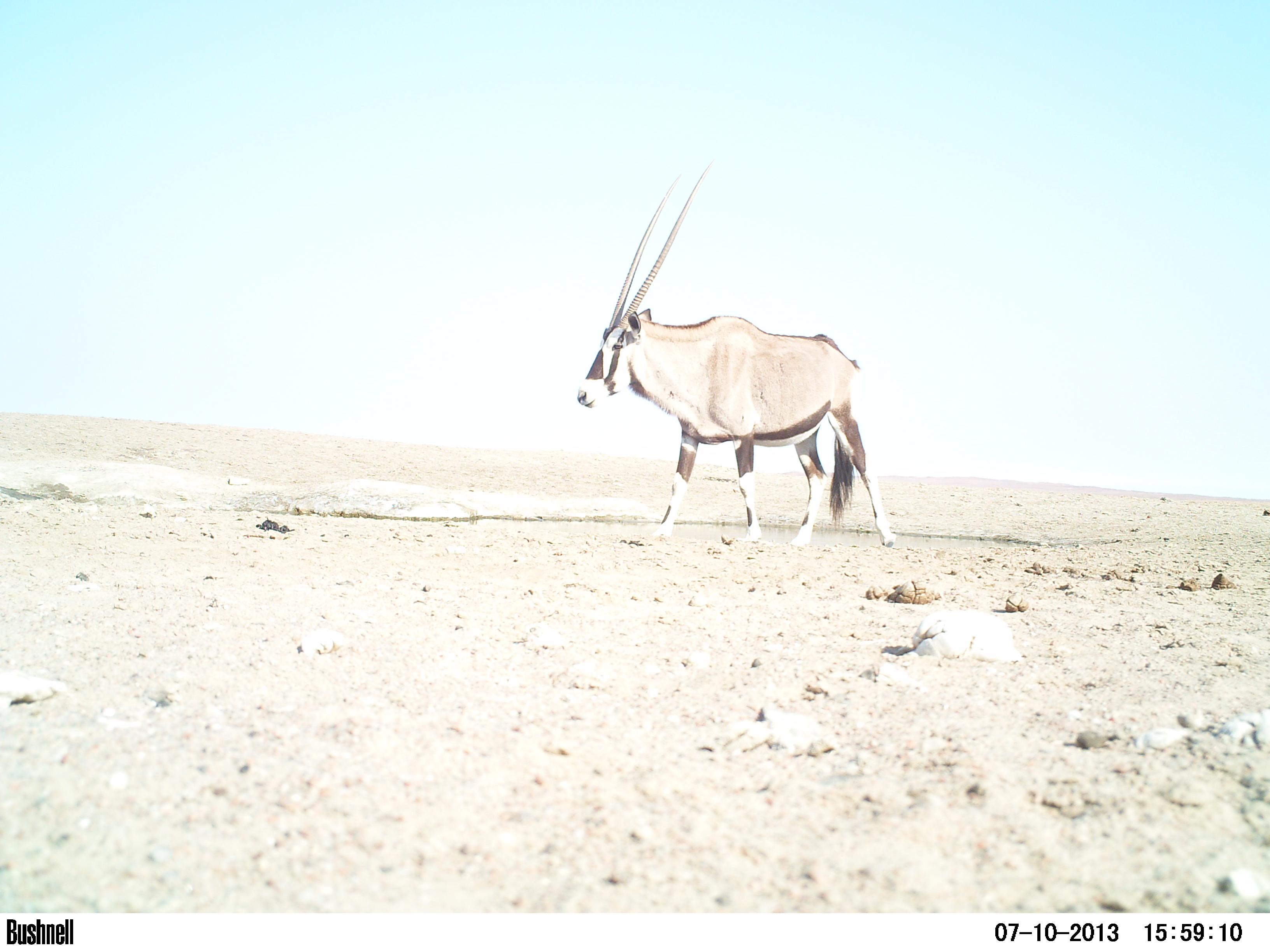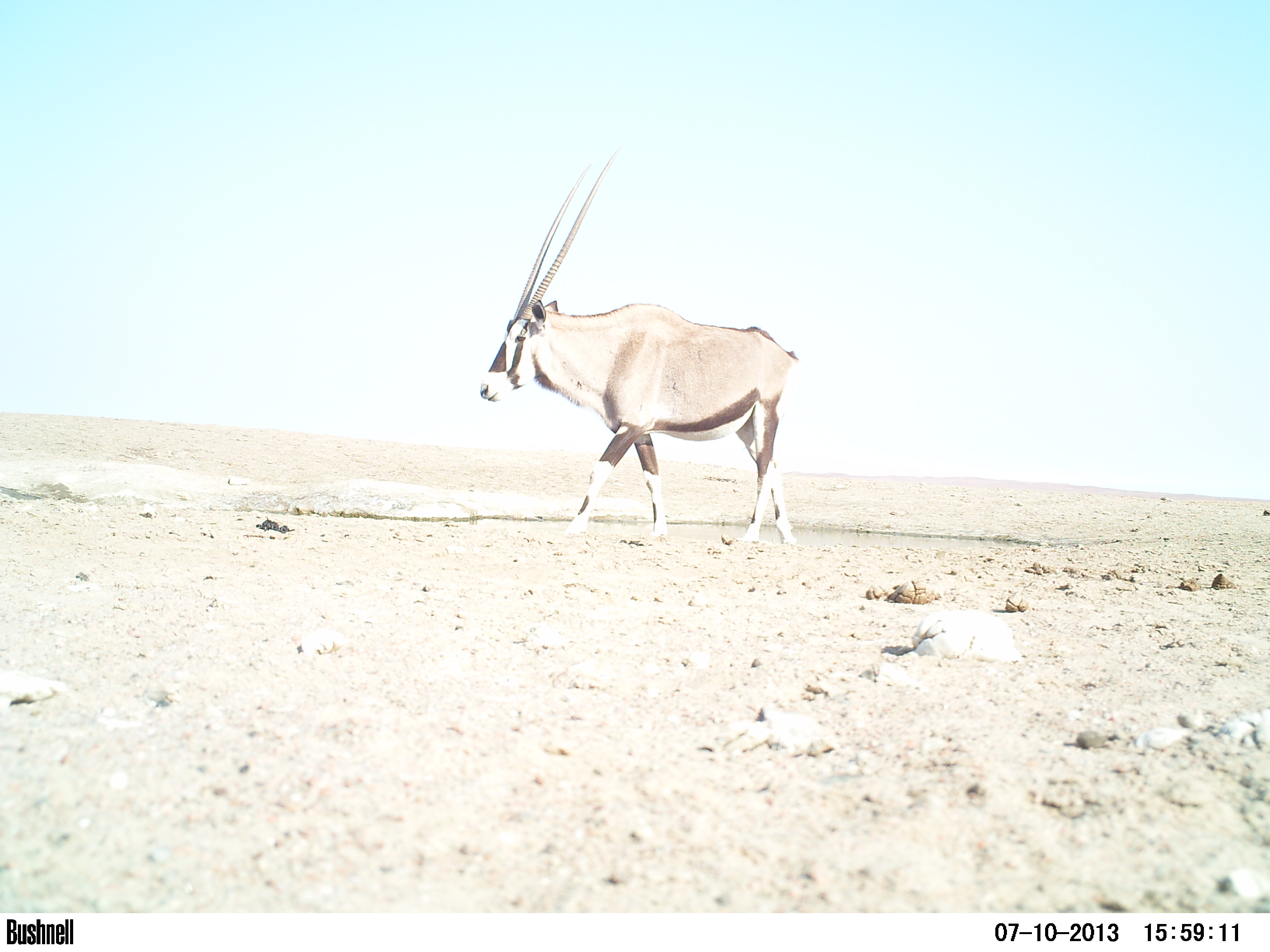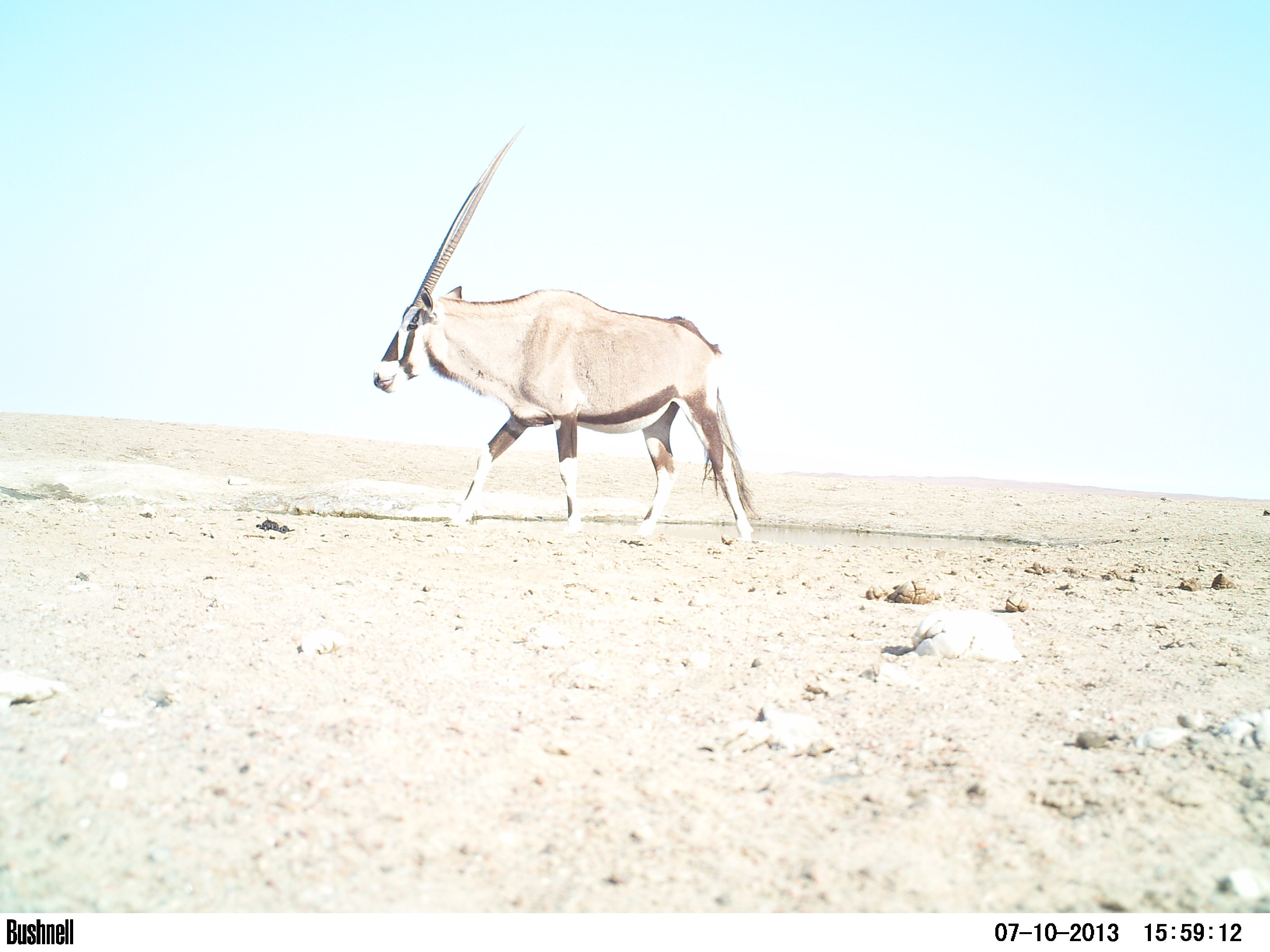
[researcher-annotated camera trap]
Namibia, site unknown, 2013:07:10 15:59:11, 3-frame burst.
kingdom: Animalia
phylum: Chordata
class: Mammalia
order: Artiodactyla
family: Bovidae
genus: Oryx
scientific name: Oryx gazella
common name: gemsbok